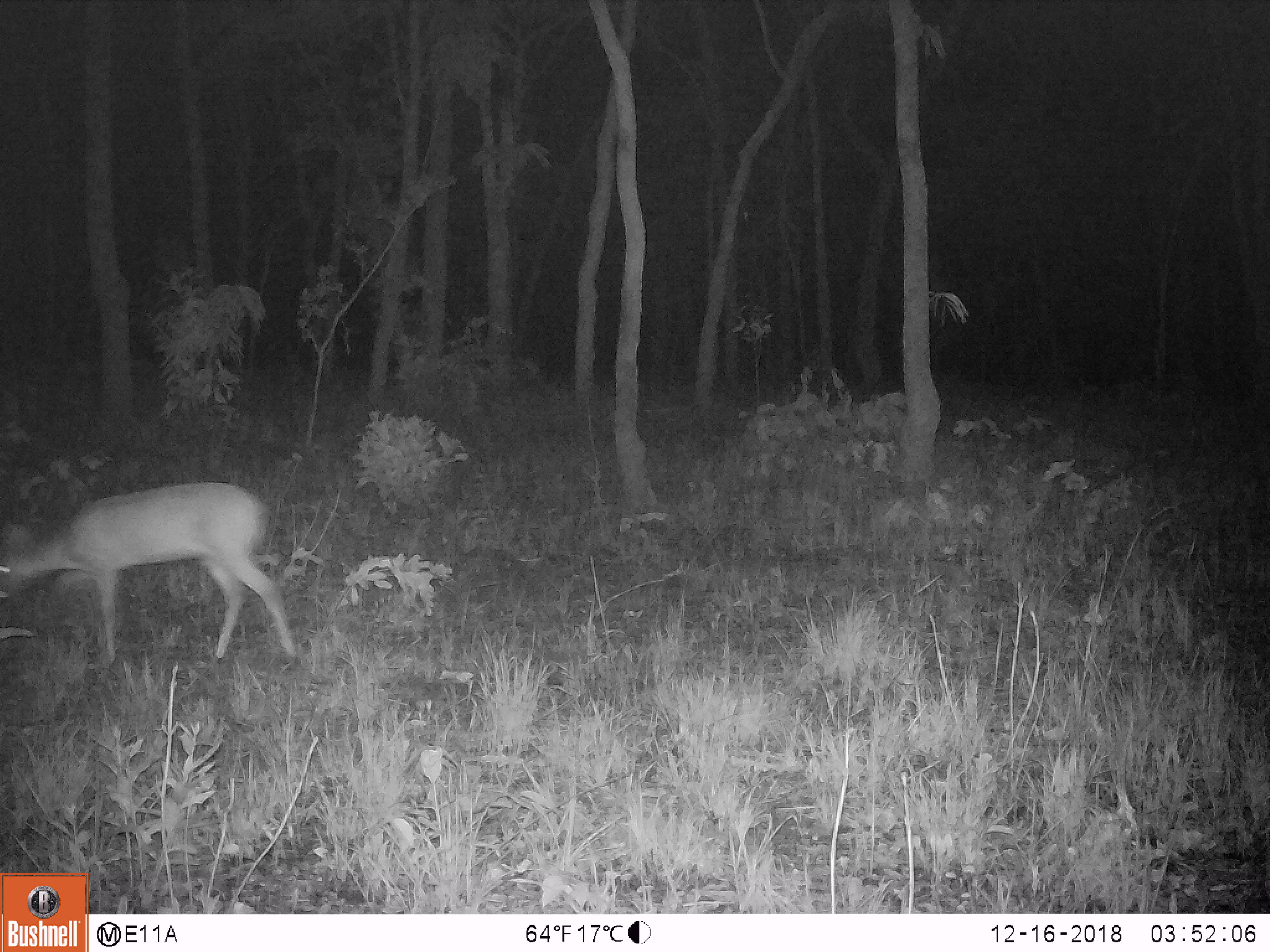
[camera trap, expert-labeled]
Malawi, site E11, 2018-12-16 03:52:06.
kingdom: Animalia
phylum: Chordata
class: Mammalia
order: Artiodactyla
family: Bovidae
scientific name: Antilopinae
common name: small antelope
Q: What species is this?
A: Small antelope (Antilopinae).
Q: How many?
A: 1.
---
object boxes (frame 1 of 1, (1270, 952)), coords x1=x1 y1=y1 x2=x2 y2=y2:
small antelope: x1=0 y1=479 x2=311 y2=657